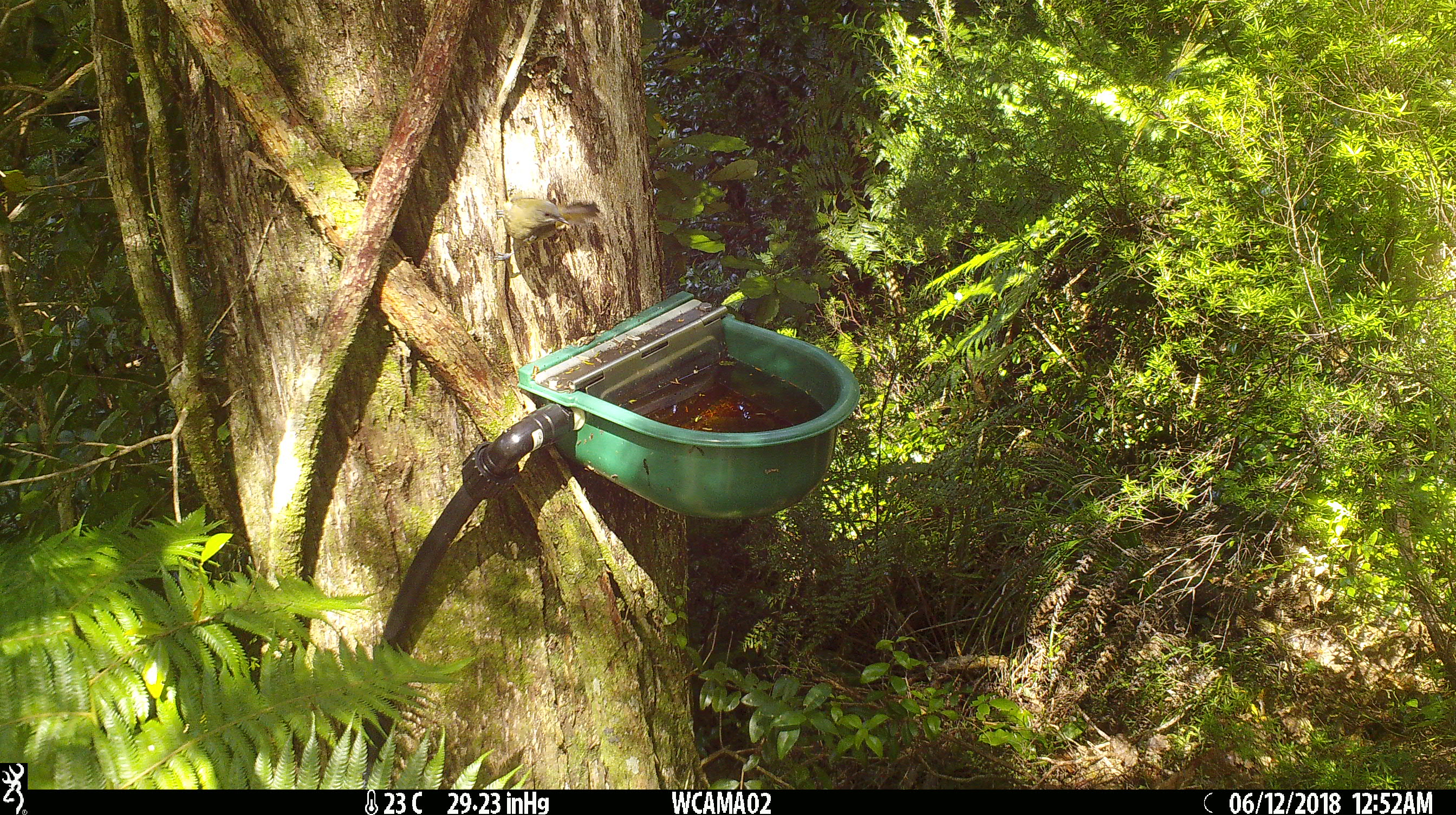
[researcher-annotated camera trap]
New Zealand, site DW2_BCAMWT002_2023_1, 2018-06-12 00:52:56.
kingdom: Animalia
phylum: Chordata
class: Aves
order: Passeriformes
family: Meliphagidae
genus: Anthornis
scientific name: Anthornis melanura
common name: new zealand bellbird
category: bellbird